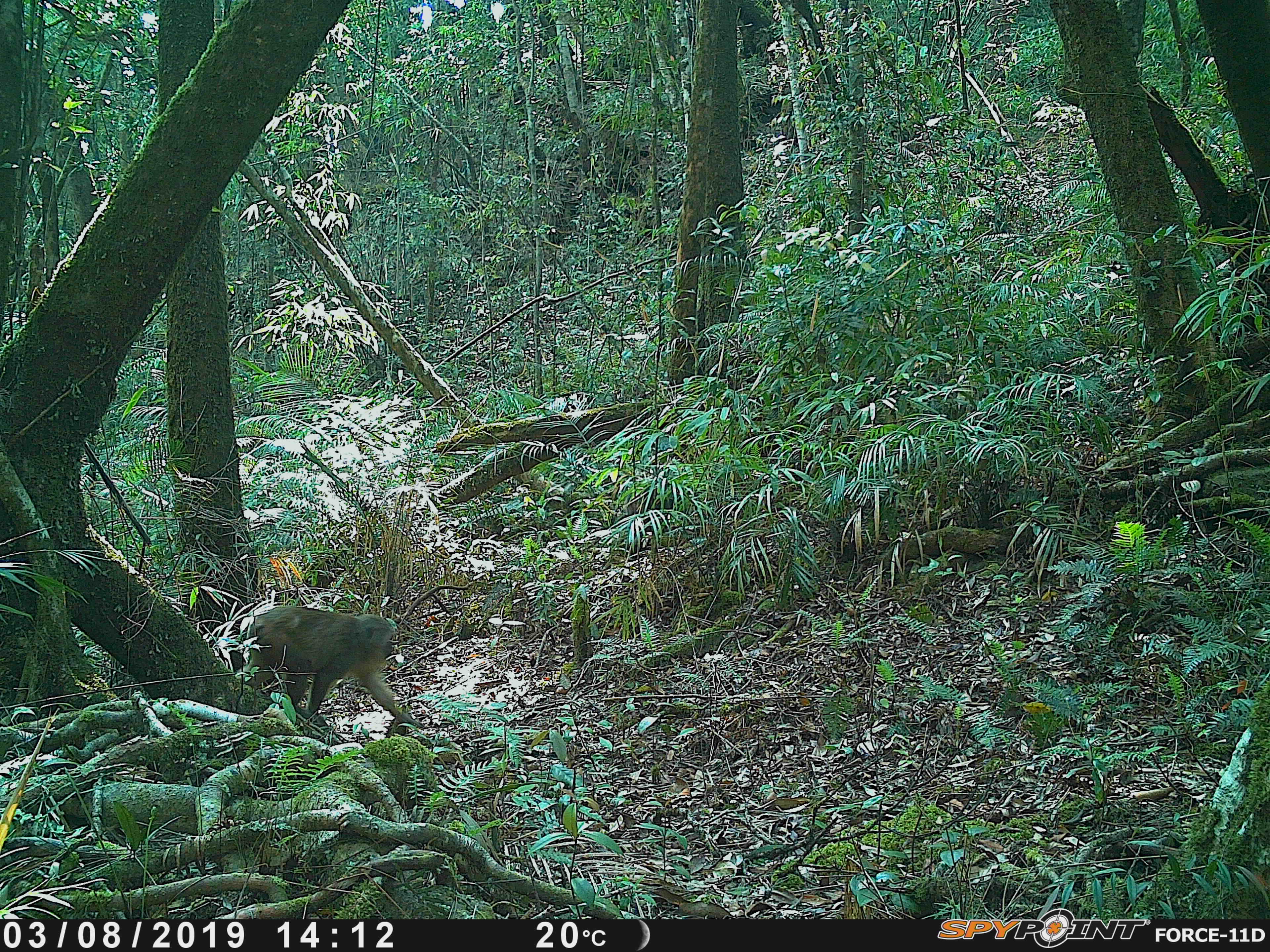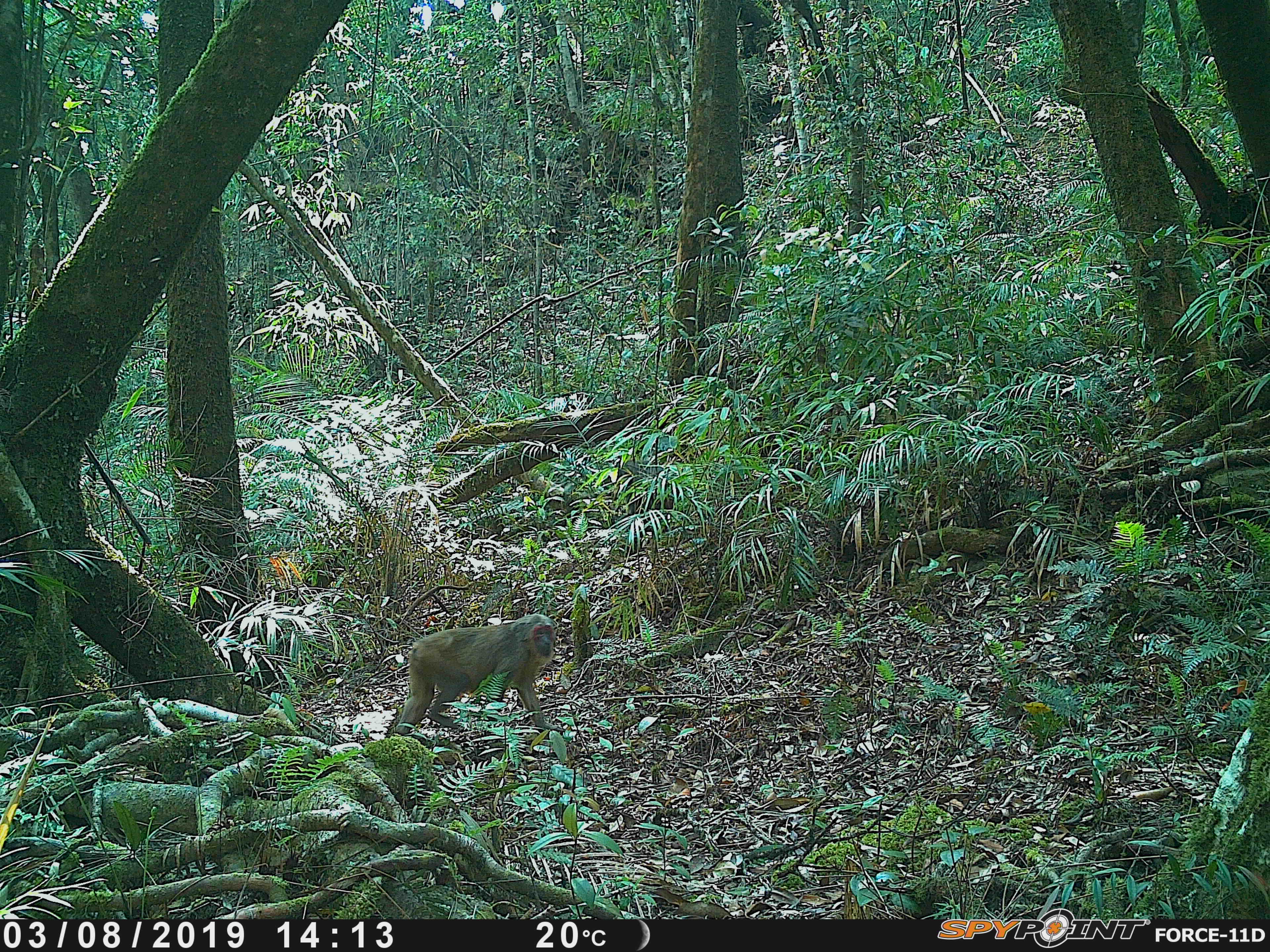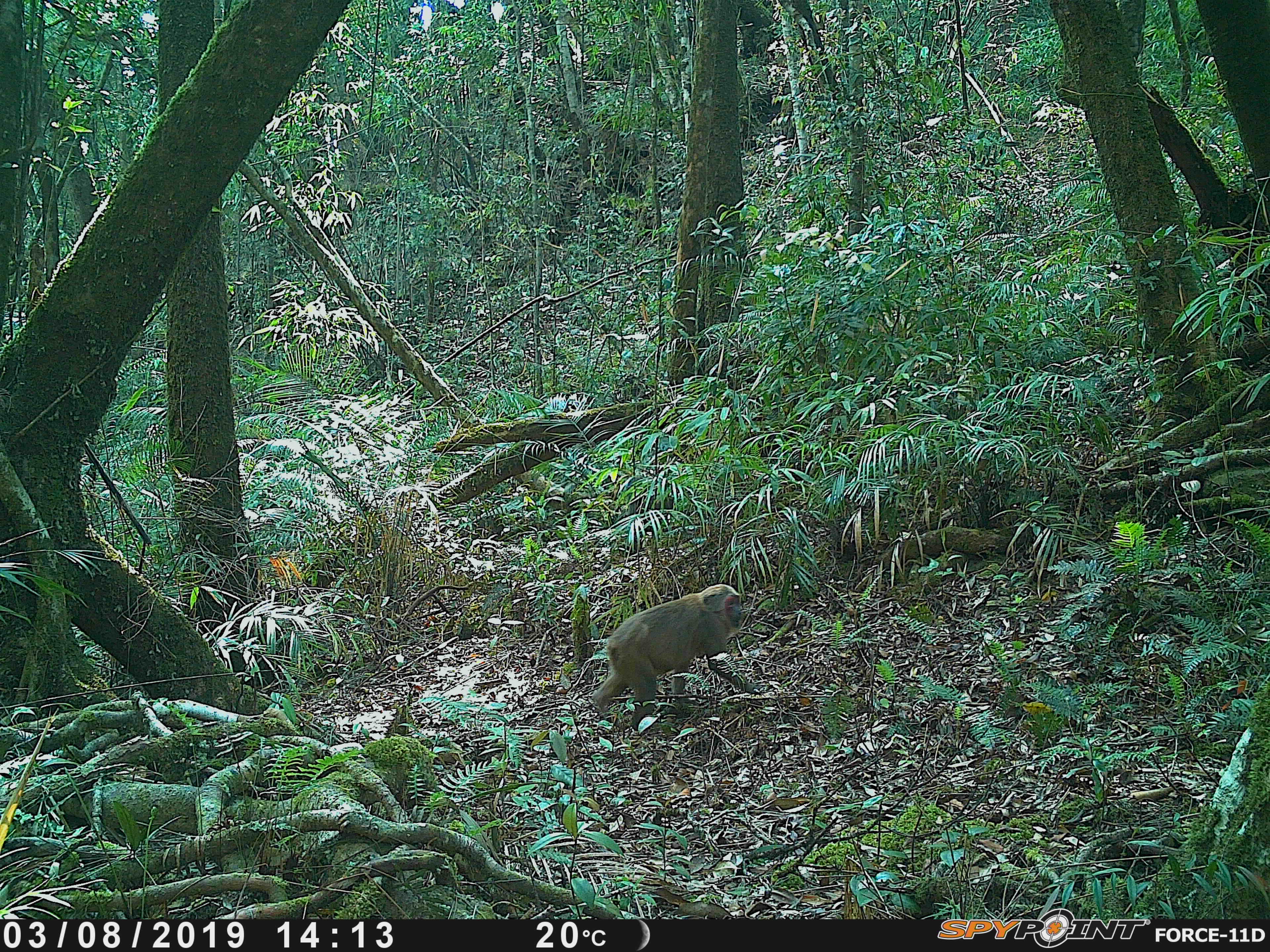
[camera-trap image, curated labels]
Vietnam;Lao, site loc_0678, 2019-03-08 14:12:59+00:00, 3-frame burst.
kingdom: Animalia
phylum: Chordata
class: Mammalia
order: Primates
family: Cercopithecidae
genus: Macaca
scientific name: Macaca arctoides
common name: stump-tailed macaque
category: stump tailed macaque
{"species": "stump tailed macaque (stump-tailed macaque) (Macaca arctoides)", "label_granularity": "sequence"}